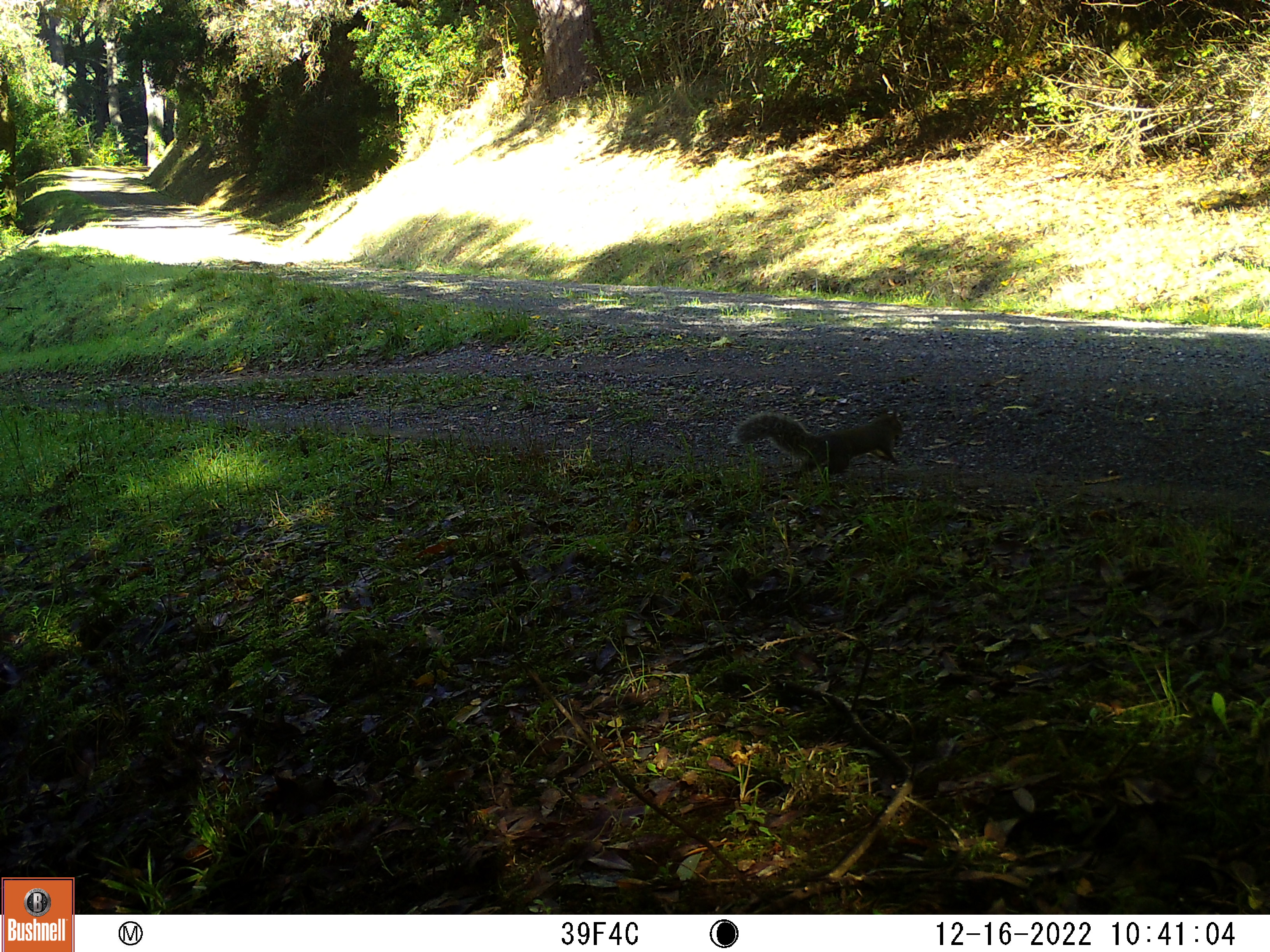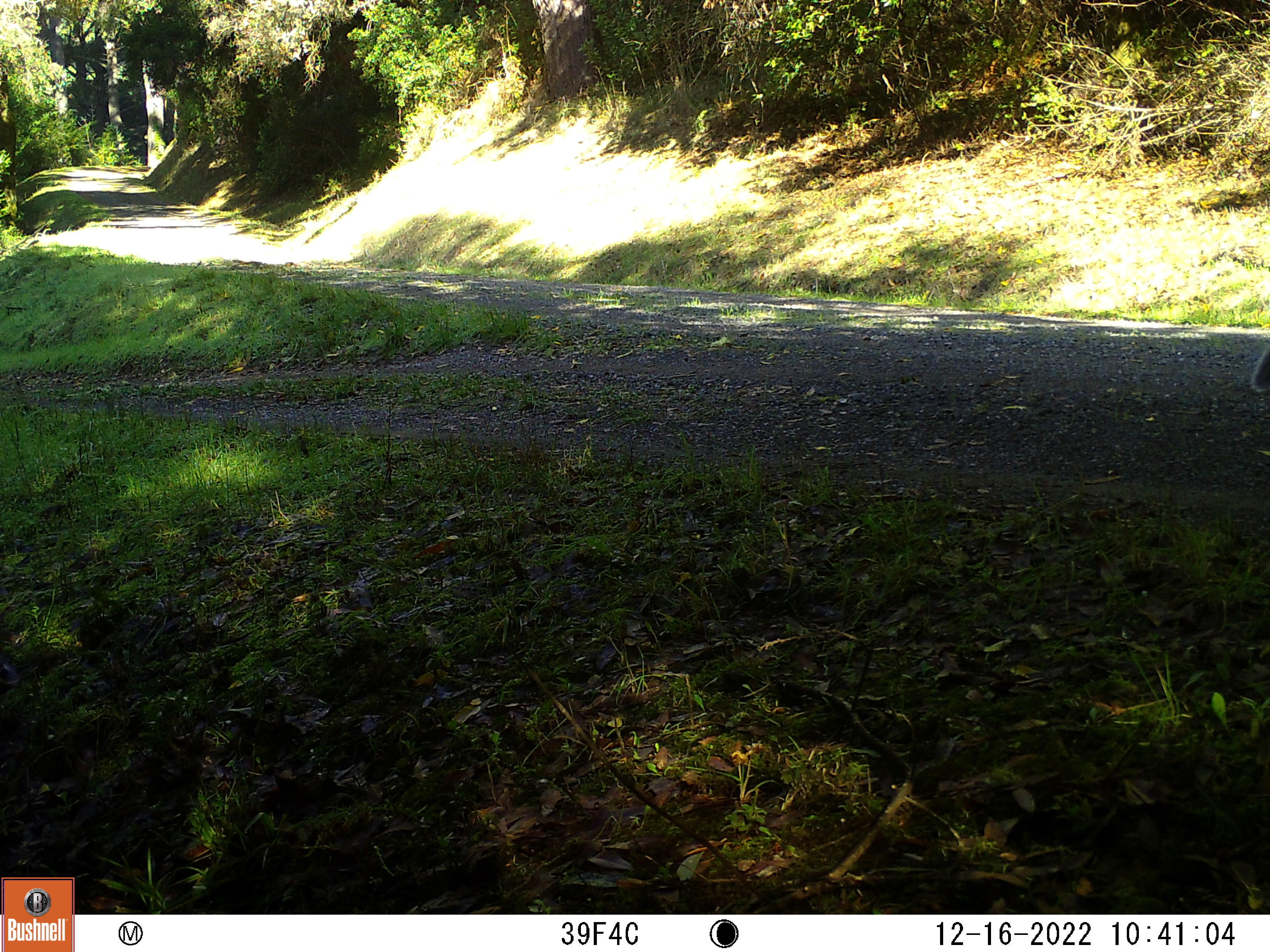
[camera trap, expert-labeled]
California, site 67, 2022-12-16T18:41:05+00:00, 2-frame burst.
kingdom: Animalia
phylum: Chordata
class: Mammalia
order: Rodentia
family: Sciuridae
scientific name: Sciuridae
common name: squirrel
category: unknown squirrel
Unknown squirrel (squirrel) (Sciuridae).